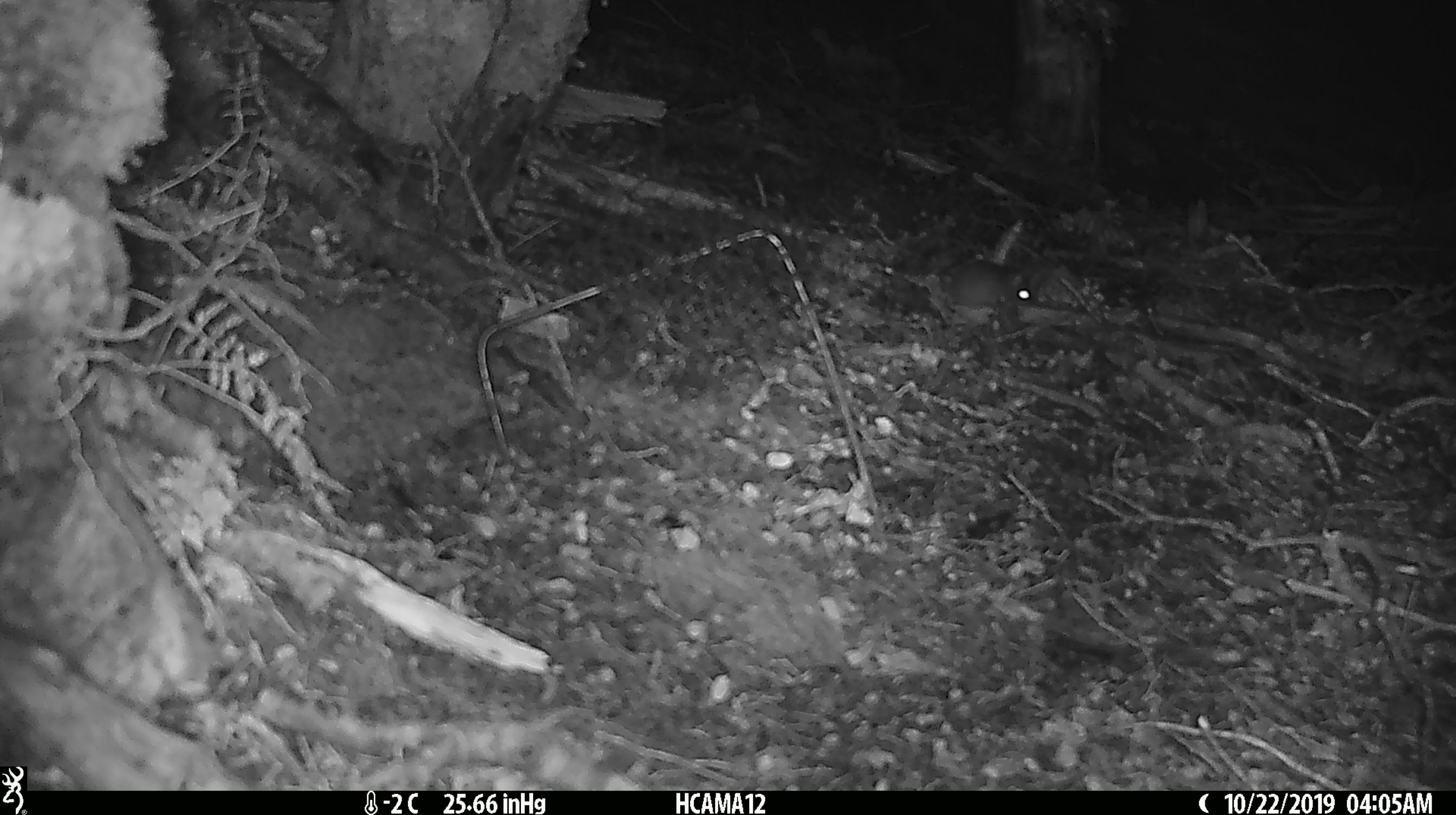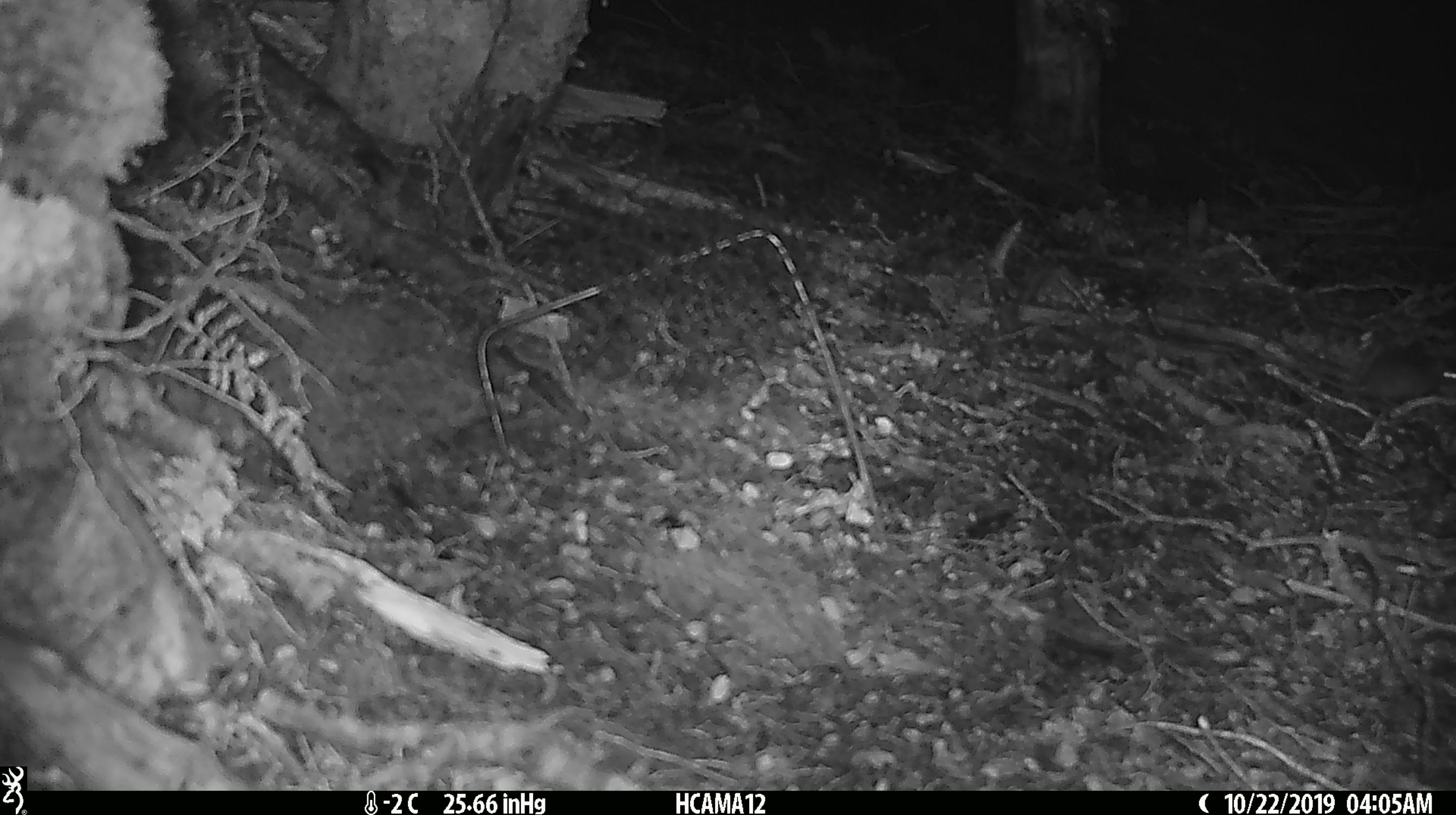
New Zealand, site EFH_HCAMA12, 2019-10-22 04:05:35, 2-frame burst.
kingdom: Animalia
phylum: Chordata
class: Mammalia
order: Rodentia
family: Muridae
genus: Mus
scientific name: Mus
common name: mouse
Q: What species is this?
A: Mouse (Mus).